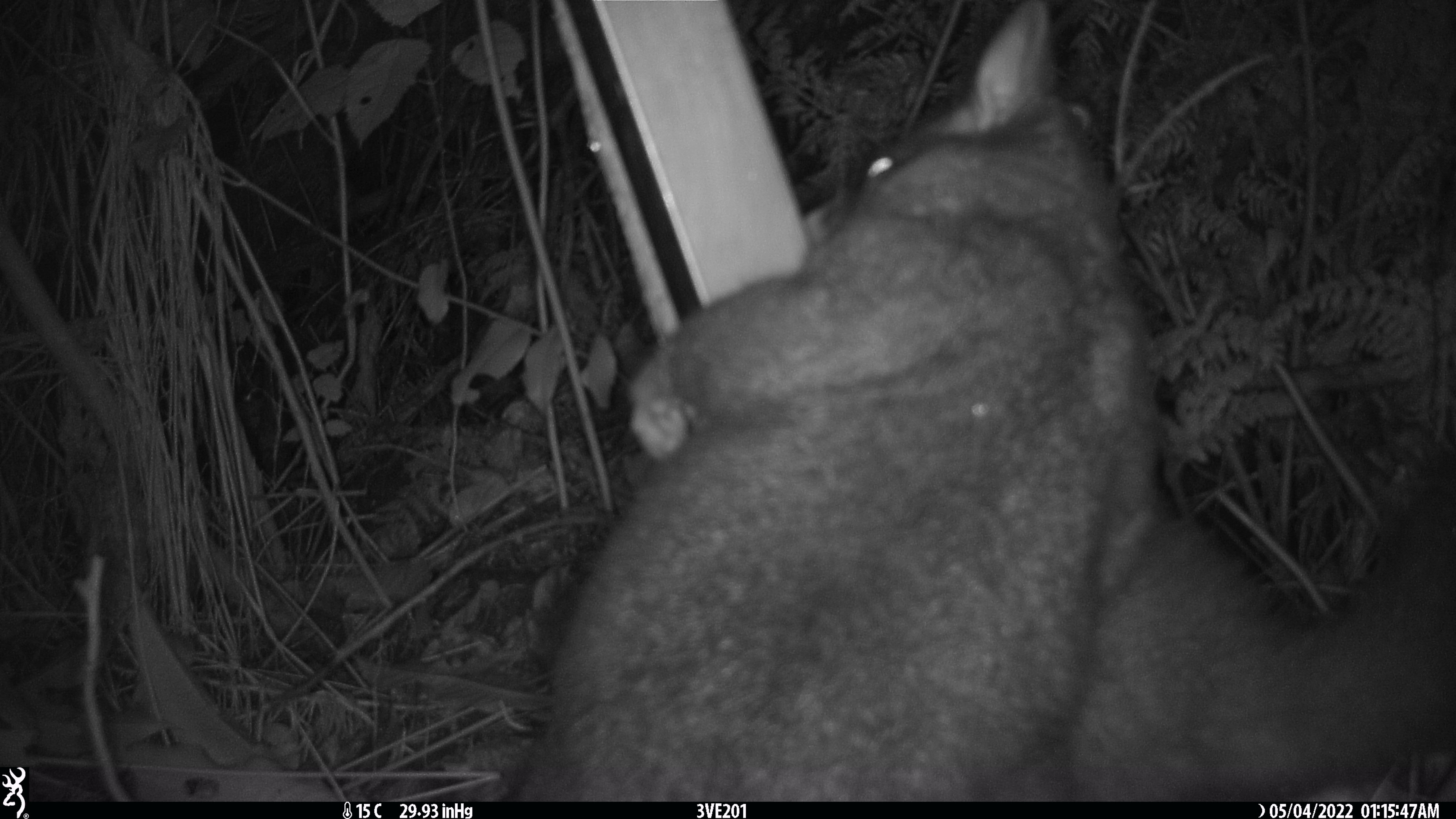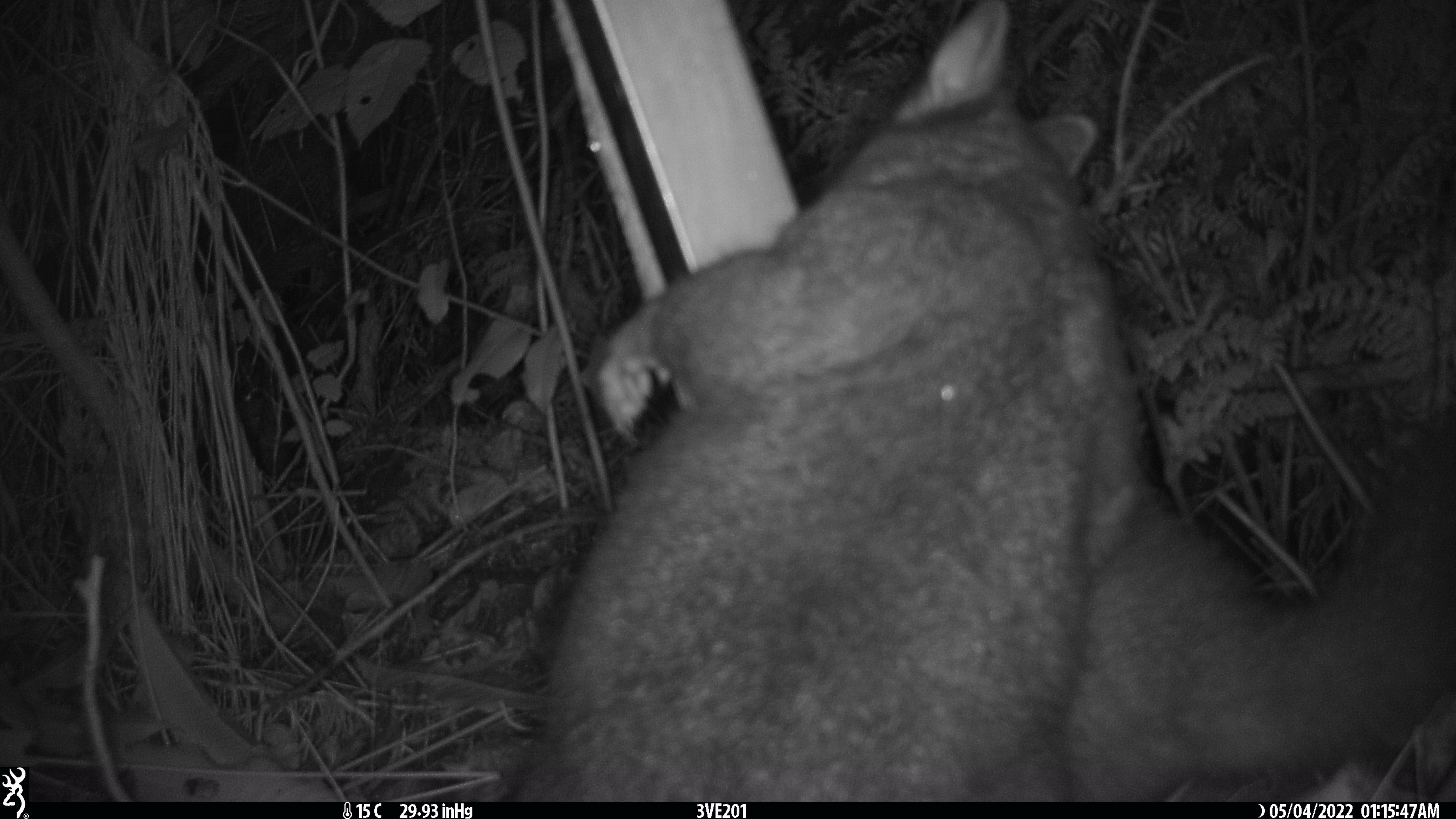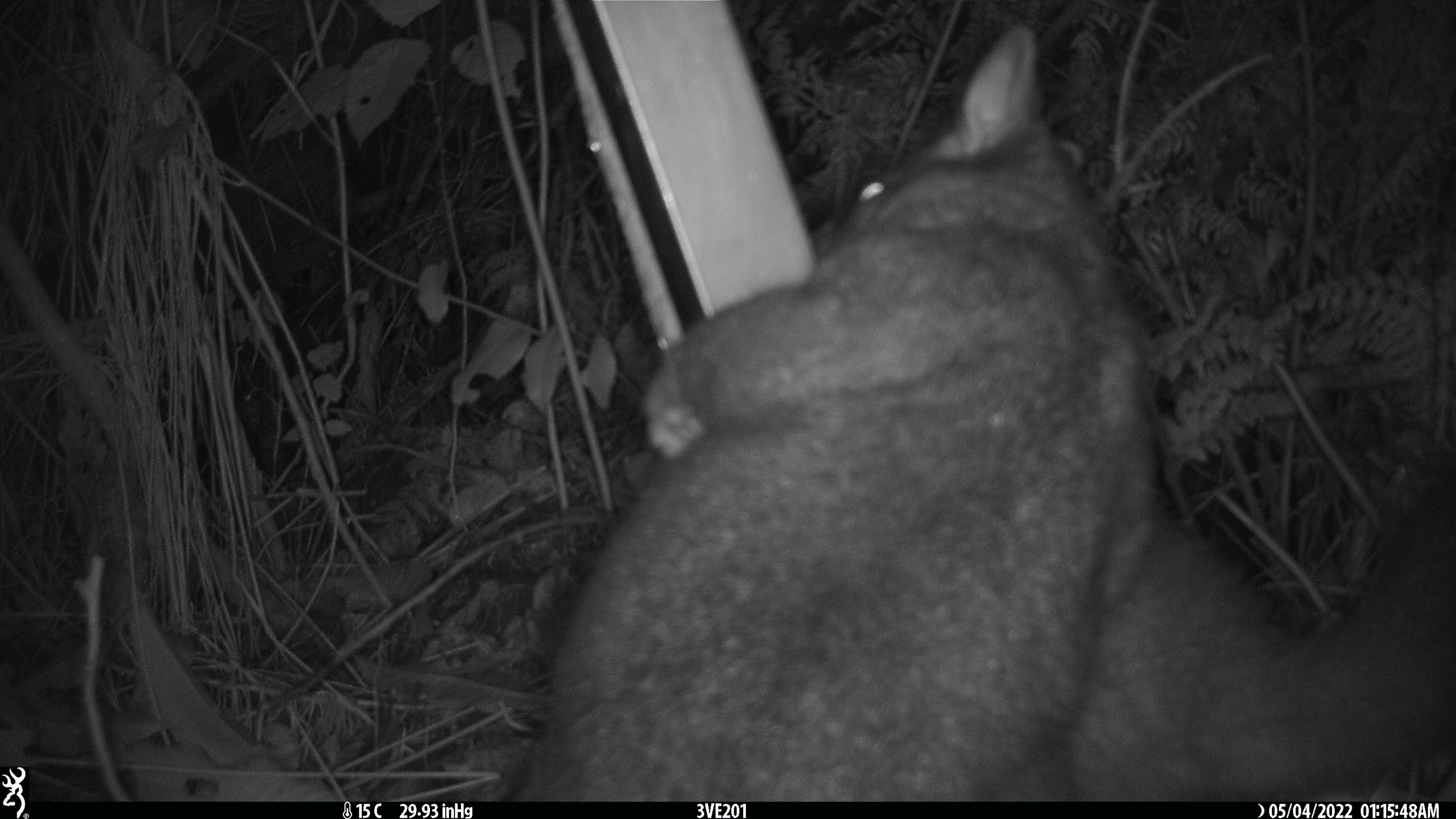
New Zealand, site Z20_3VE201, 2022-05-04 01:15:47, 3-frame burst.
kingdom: Animalia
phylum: Chordata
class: Mammalia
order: Diprotodontia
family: Phalangeridae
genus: Trichosurus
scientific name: Trichosurus vulpecula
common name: common brushtail possum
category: possum